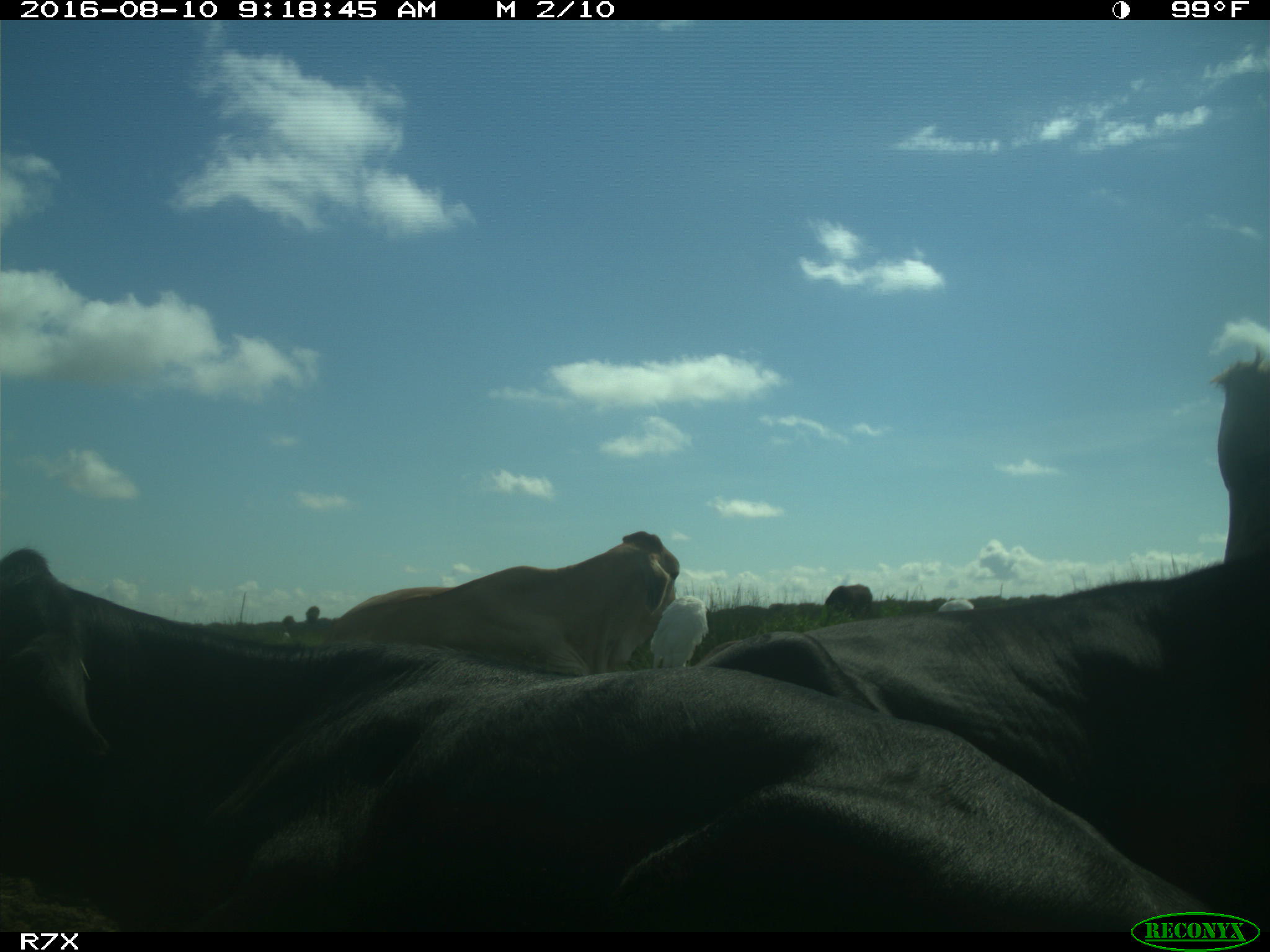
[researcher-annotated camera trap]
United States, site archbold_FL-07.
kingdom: Animalia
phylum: Chordata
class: Mammalia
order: Artiodactyla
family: Bovidae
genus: Bos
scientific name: Bos taurus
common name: domestic cow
Bos taurus (domestic cow).